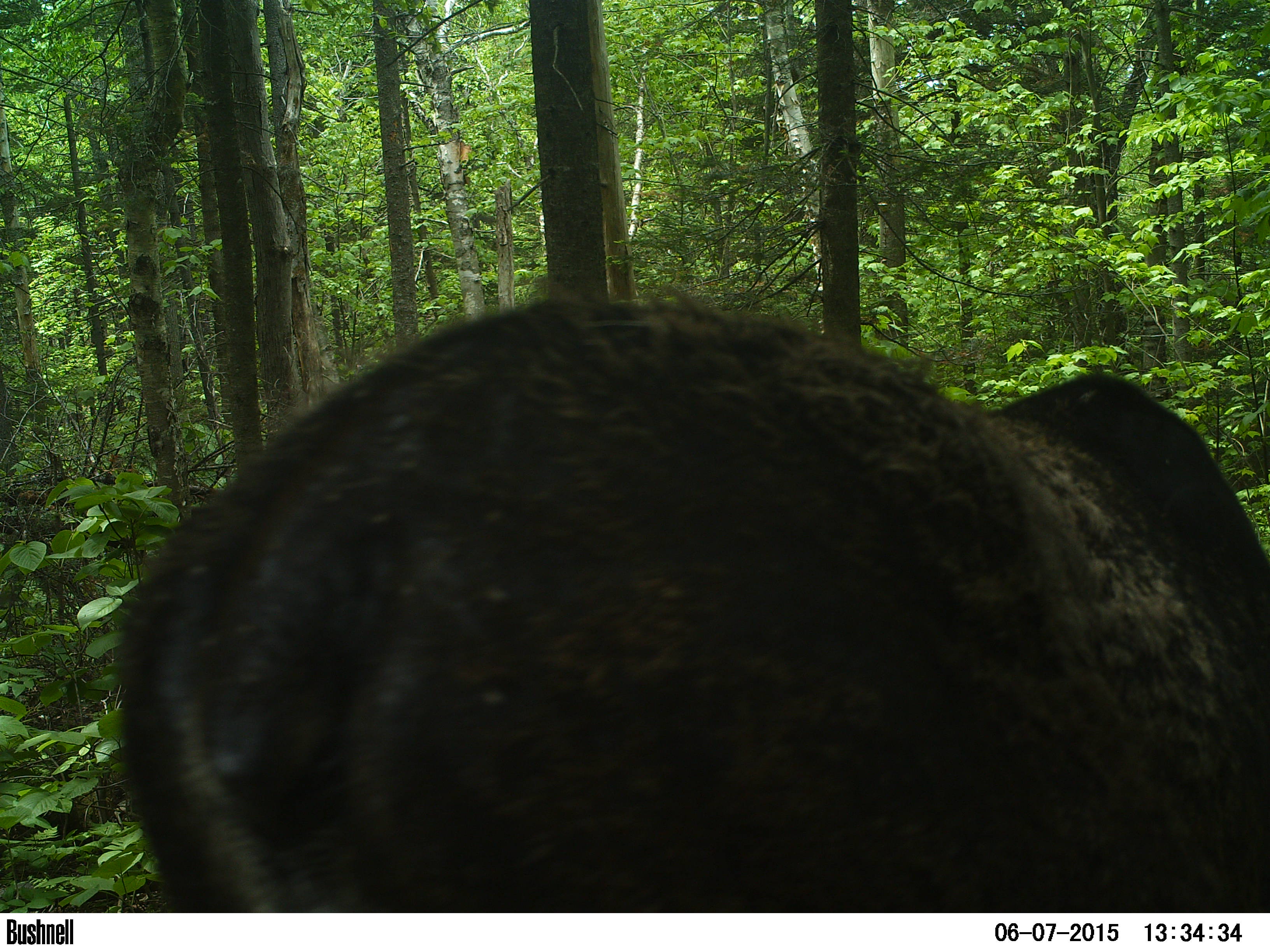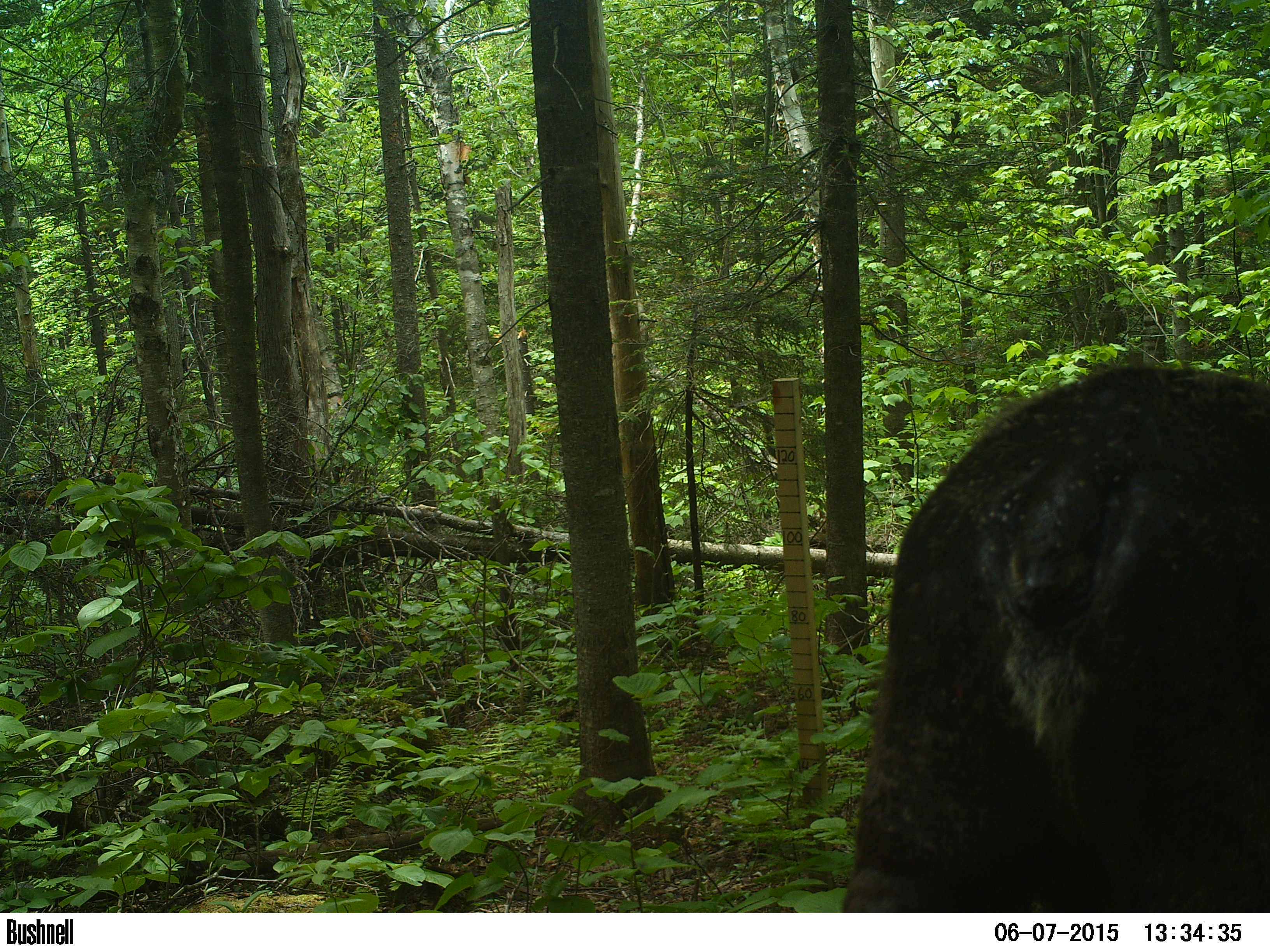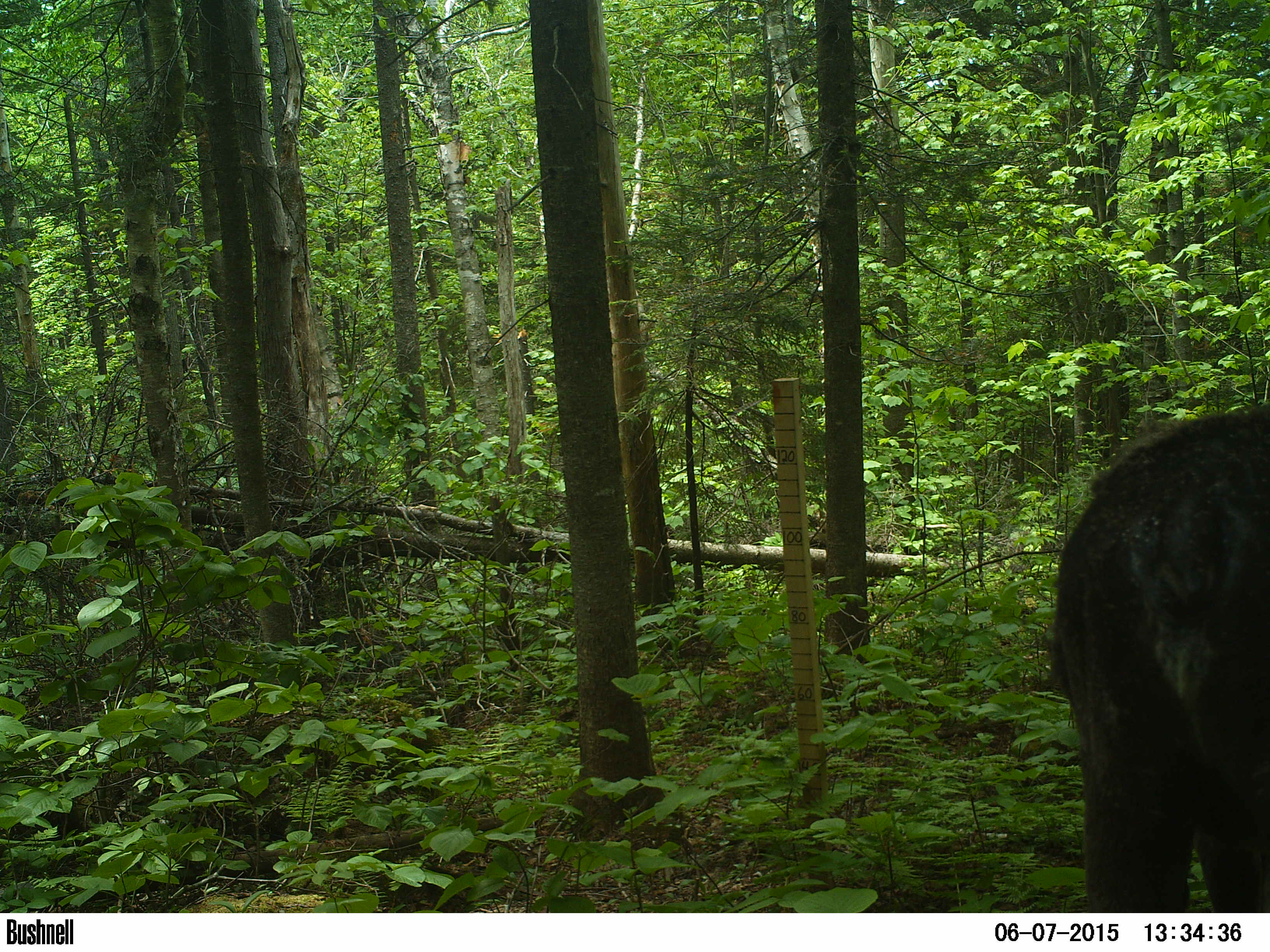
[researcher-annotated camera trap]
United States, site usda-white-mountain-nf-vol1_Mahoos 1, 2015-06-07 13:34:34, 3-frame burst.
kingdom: Animalia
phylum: Chordata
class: Mammalia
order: Artiodactyla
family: Cervidae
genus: Alces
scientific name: Alces alces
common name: moose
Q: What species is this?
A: Moose (Alces alces).